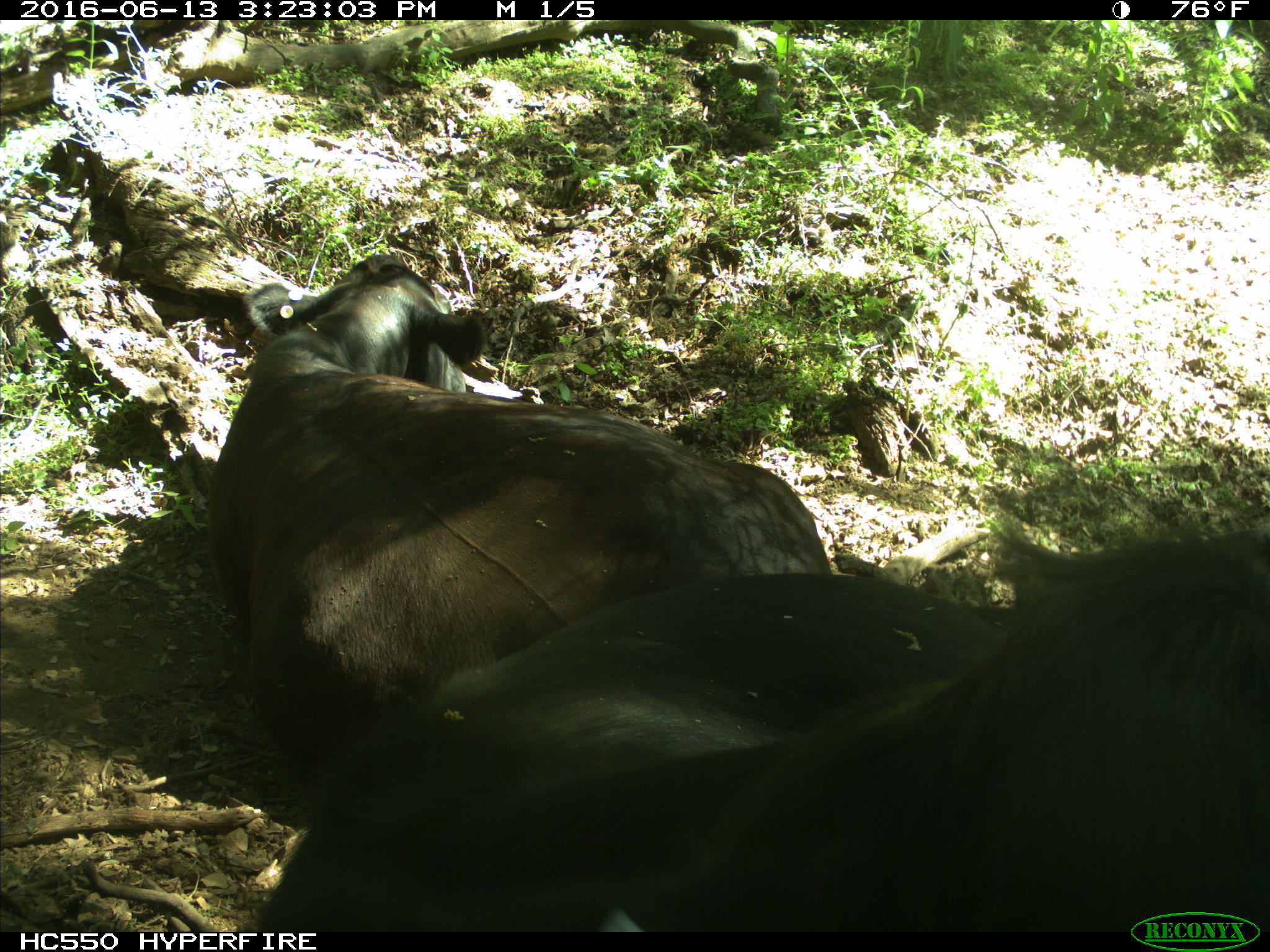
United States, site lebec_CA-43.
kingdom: Animalia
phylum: Chordata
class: Mammalia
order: Artiodactyla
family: Bovidae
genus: Bos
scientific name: Bos taurus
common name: domestic cow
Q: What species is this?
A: Bos taurus (domestic cow).